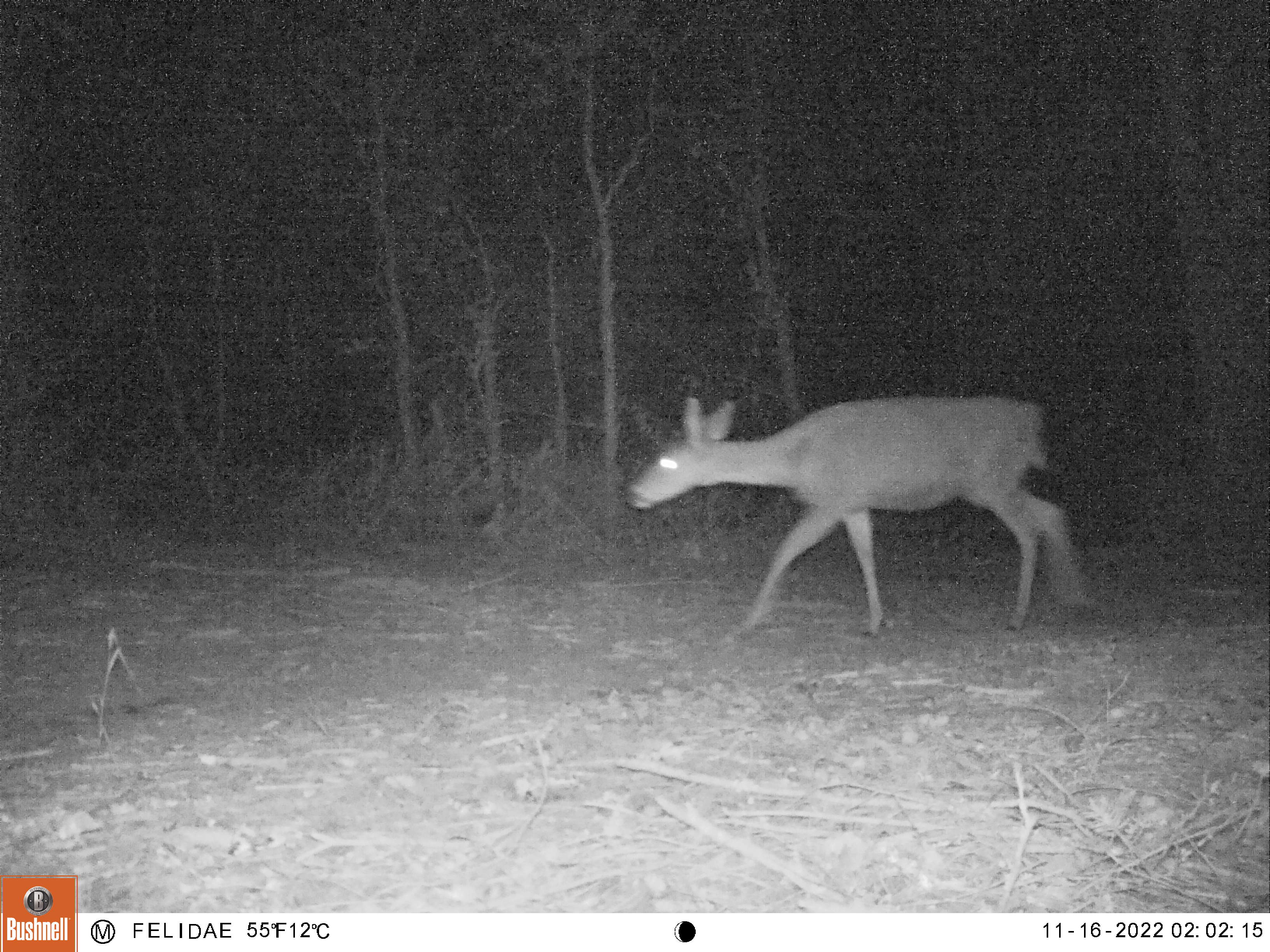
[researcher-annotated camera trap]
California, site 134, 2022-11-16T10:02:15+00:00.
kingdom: Animalia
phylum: Chordata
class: Mammalia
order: Artiodactyla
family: Cervidae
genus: Odocoileus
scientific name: Odocoileus hemionus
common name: mule deer